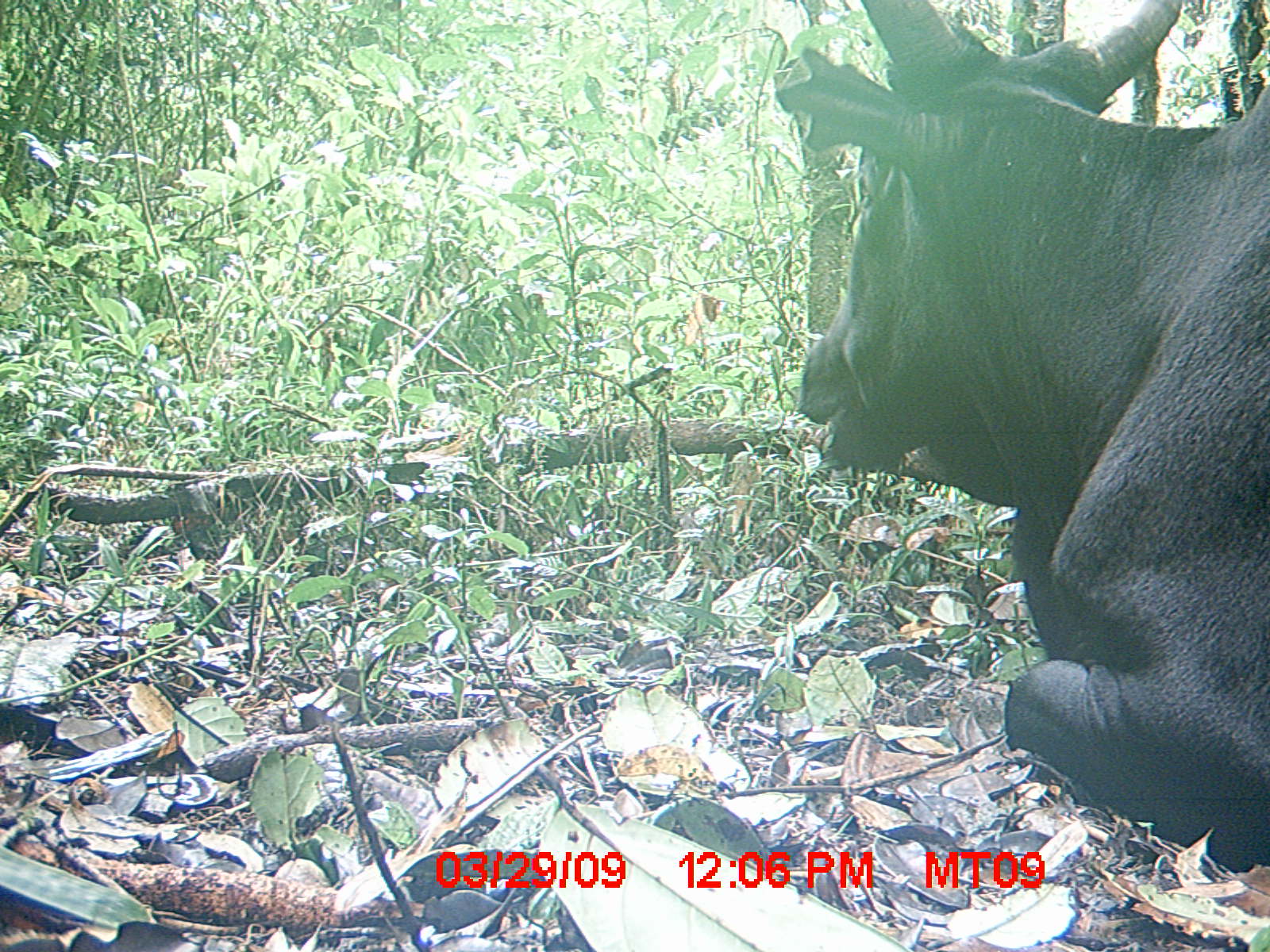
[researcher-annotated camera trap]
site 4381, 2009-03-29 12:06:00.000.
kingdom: Animalia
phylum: Chordata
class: Mammalia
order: Artiodactyla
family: Bovidae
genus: Bos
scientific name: Bos taurus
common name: domestic cattle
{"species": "Bos taurus (domestic cattle)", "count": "1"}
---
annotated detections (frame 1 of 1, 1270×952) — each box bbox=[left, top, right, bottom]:
bos taurus: bbox=[774, 1, 1270, 872]